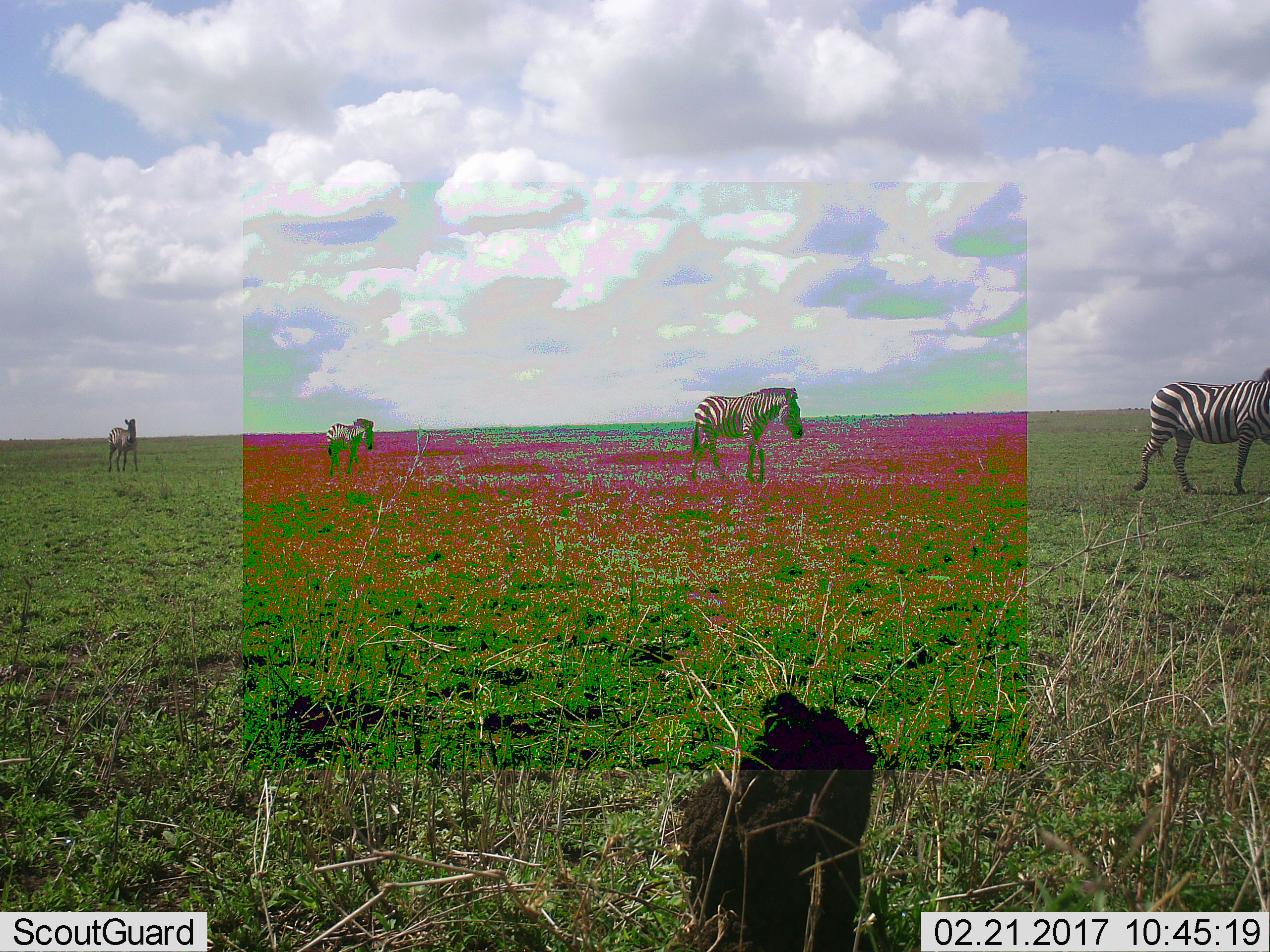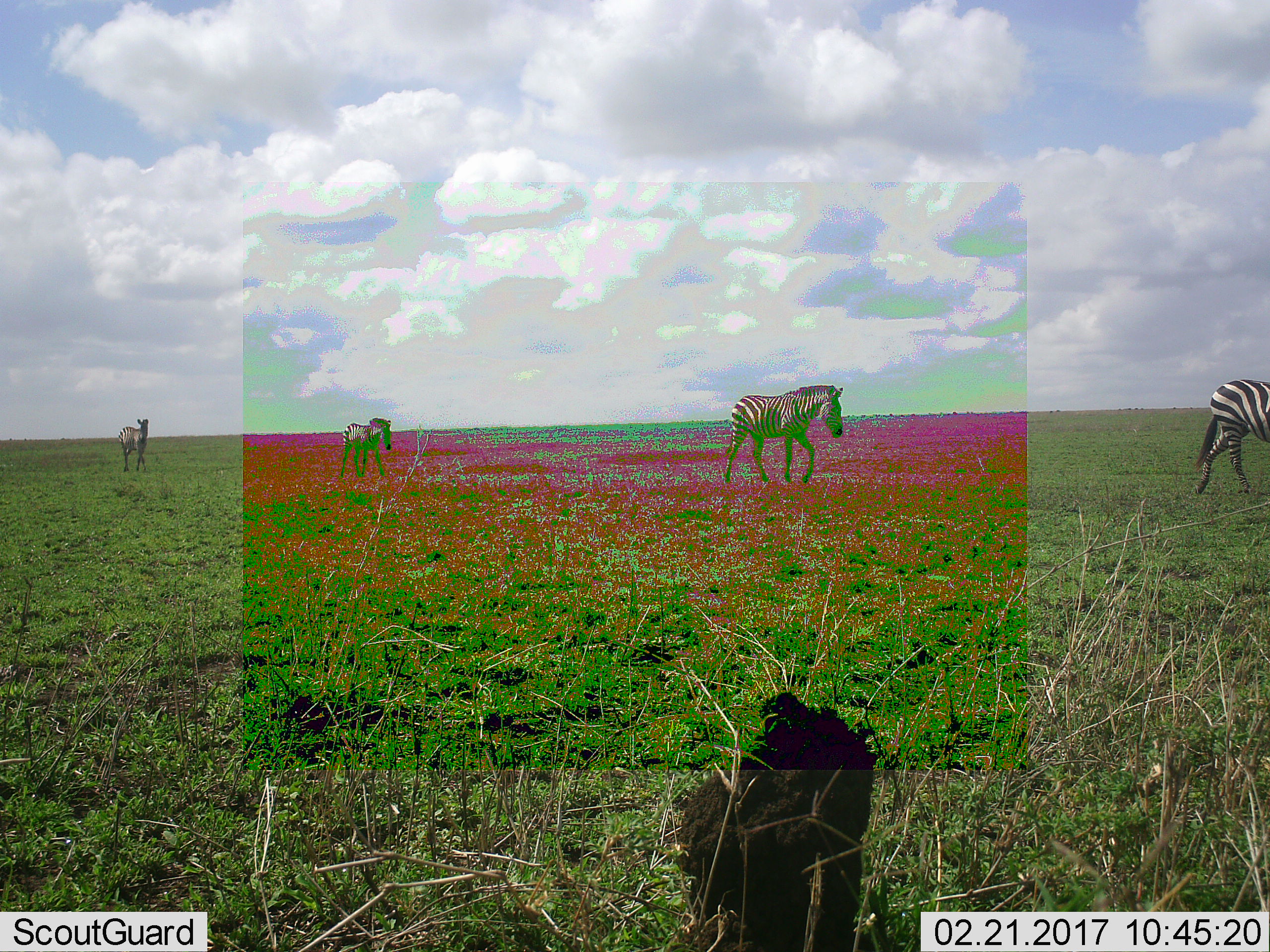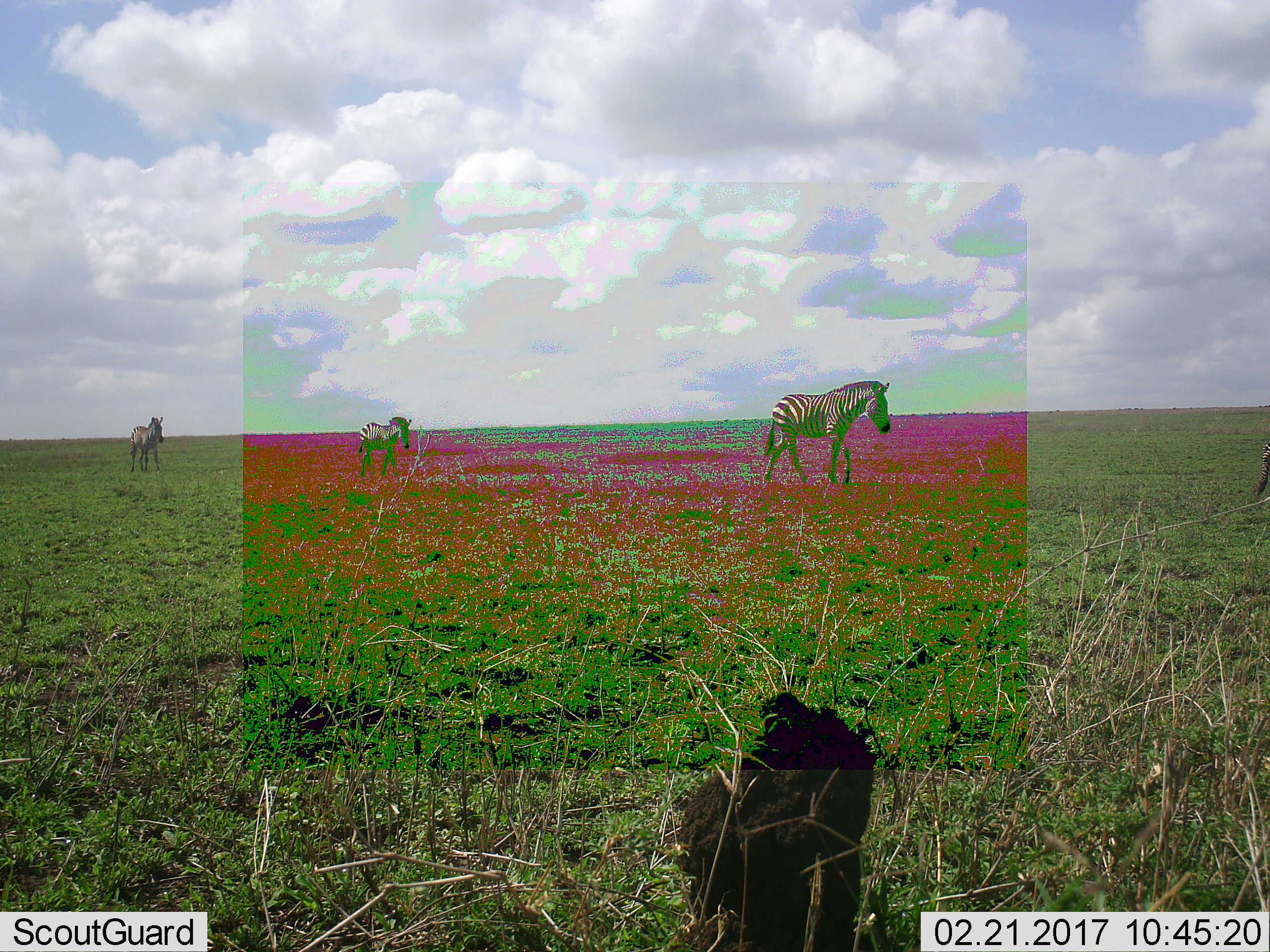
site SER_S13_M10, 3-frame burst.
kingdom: Animalia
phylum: Chordata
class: Mammalia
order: Perissodactyla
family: Equidae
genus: Equus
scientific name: Equus quagga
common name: plains zebra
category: zebraplains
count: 4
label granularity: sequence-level